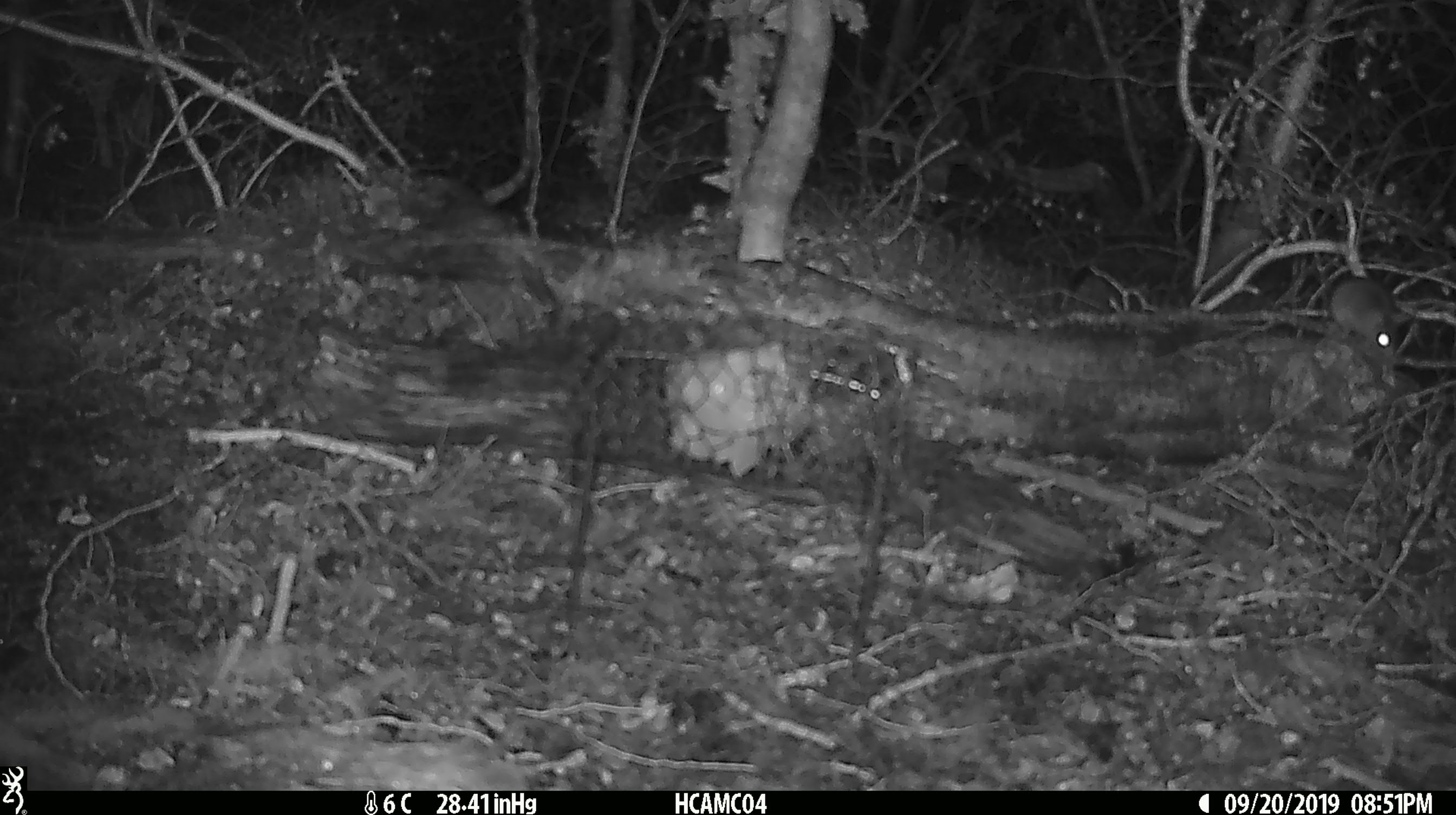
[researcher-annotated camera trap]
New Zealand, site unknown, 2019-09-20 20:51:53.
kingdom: Animalia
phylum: Chordata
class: Mammalia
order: Rodentia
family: Muridae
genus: Mus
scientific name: Mus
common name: mouse